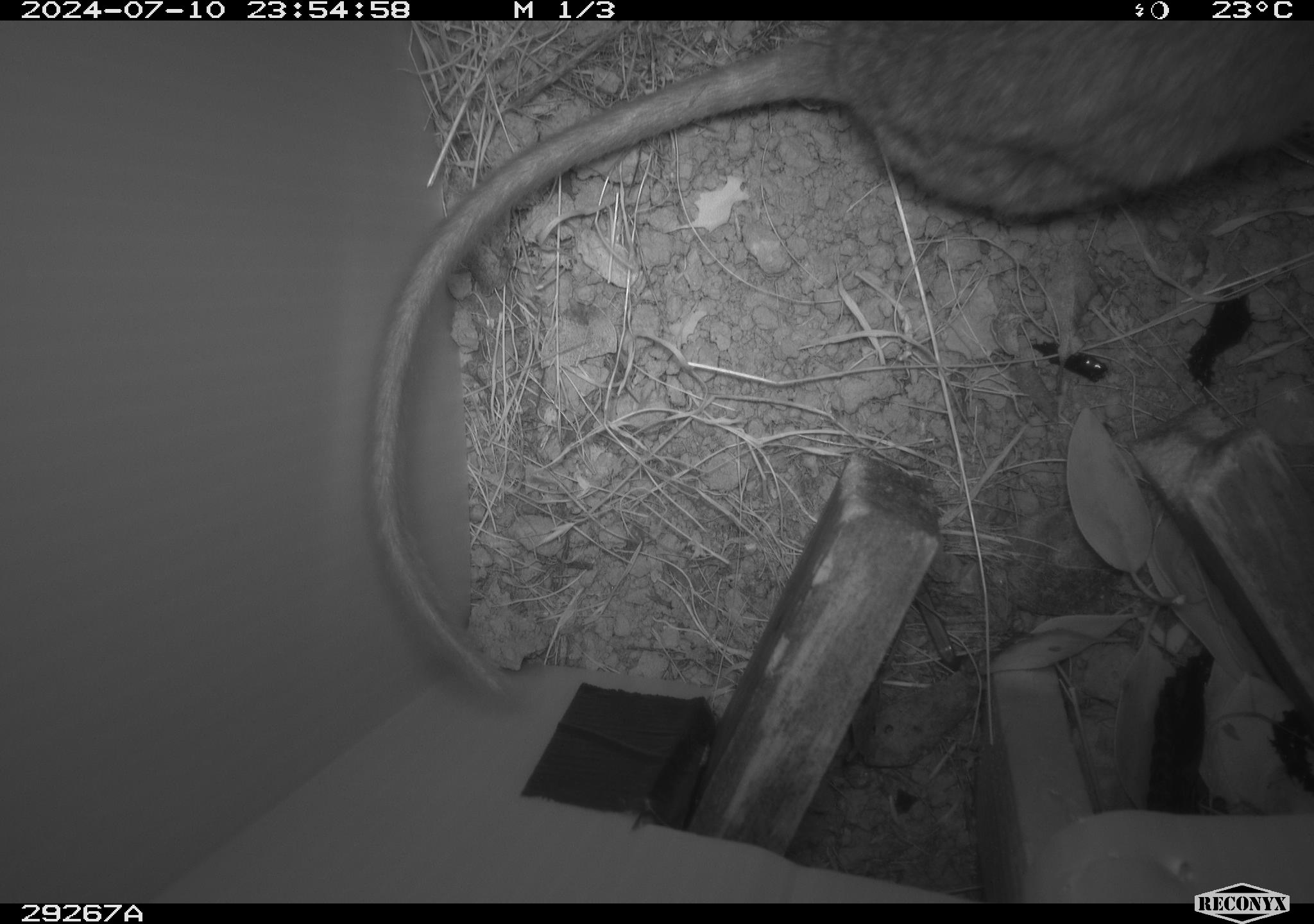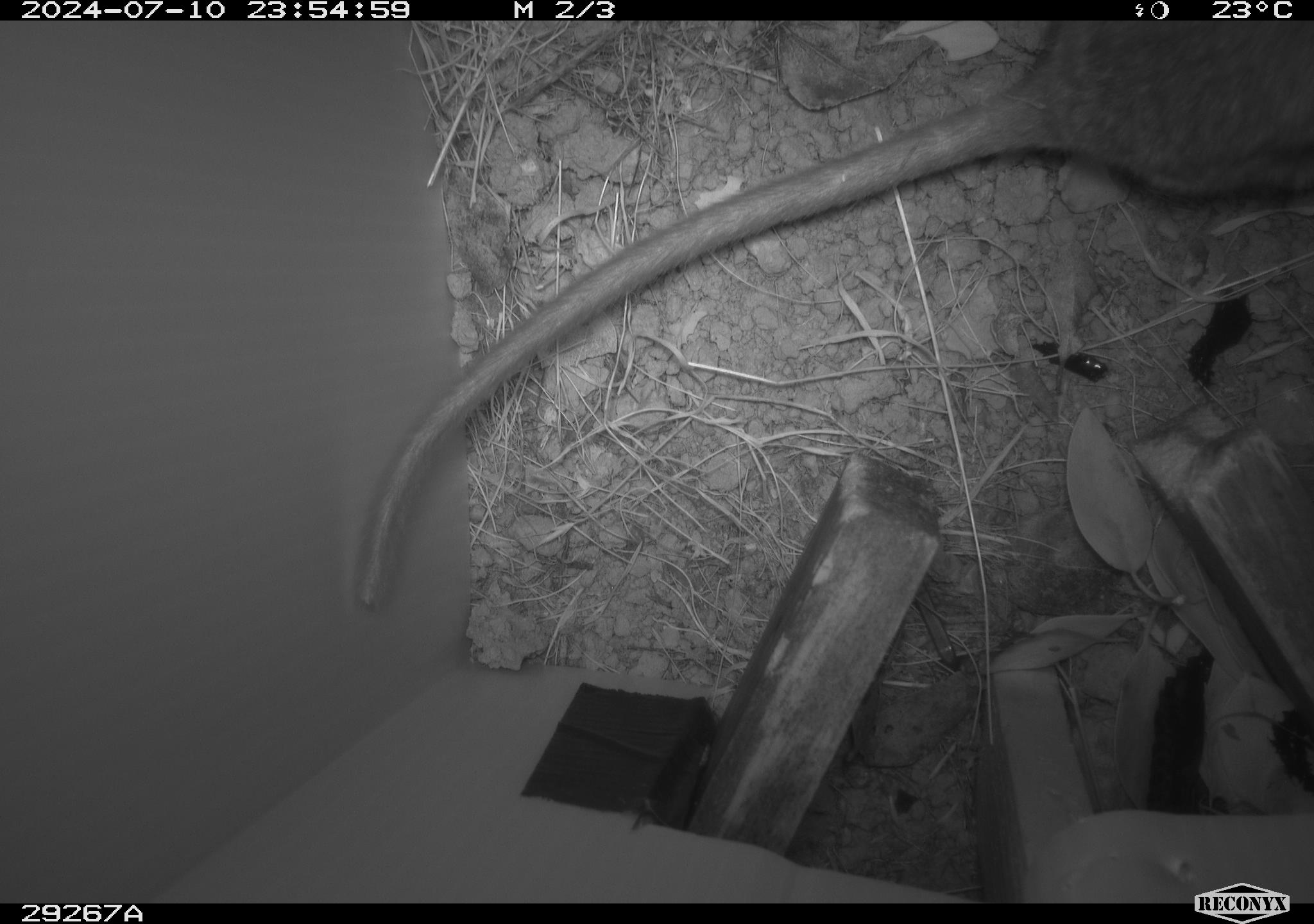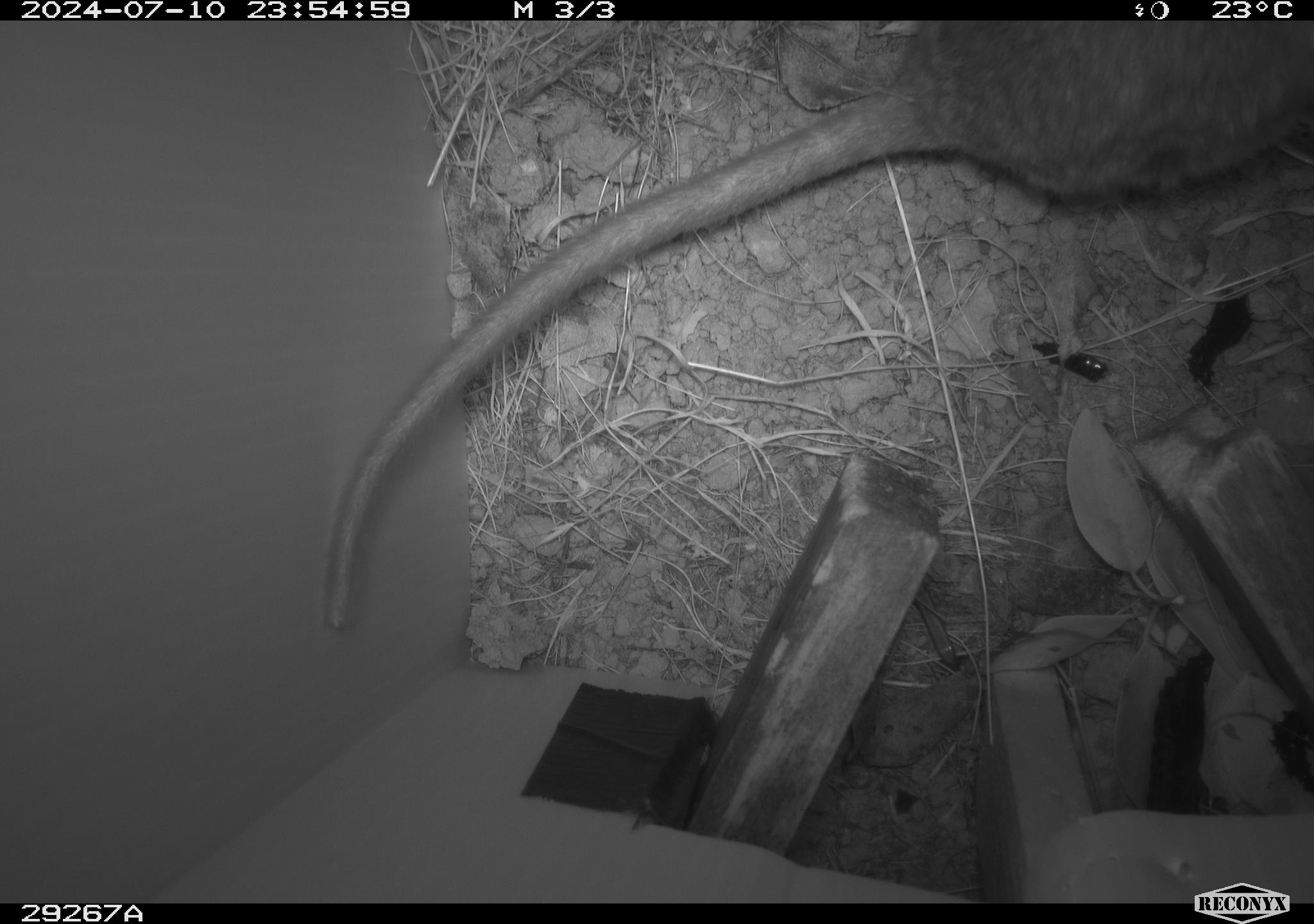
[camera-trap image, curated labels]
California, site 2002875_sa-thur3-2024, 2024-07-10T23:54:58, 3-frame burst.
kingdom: Animalia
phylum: Chordata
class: Mammalia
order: Rodentia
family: Cricetidae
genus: Neotoma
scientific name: Neotoma fuscipes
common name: dusky-footed woodrat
Dusky-footed woodrat (Neotoma fuscipes).